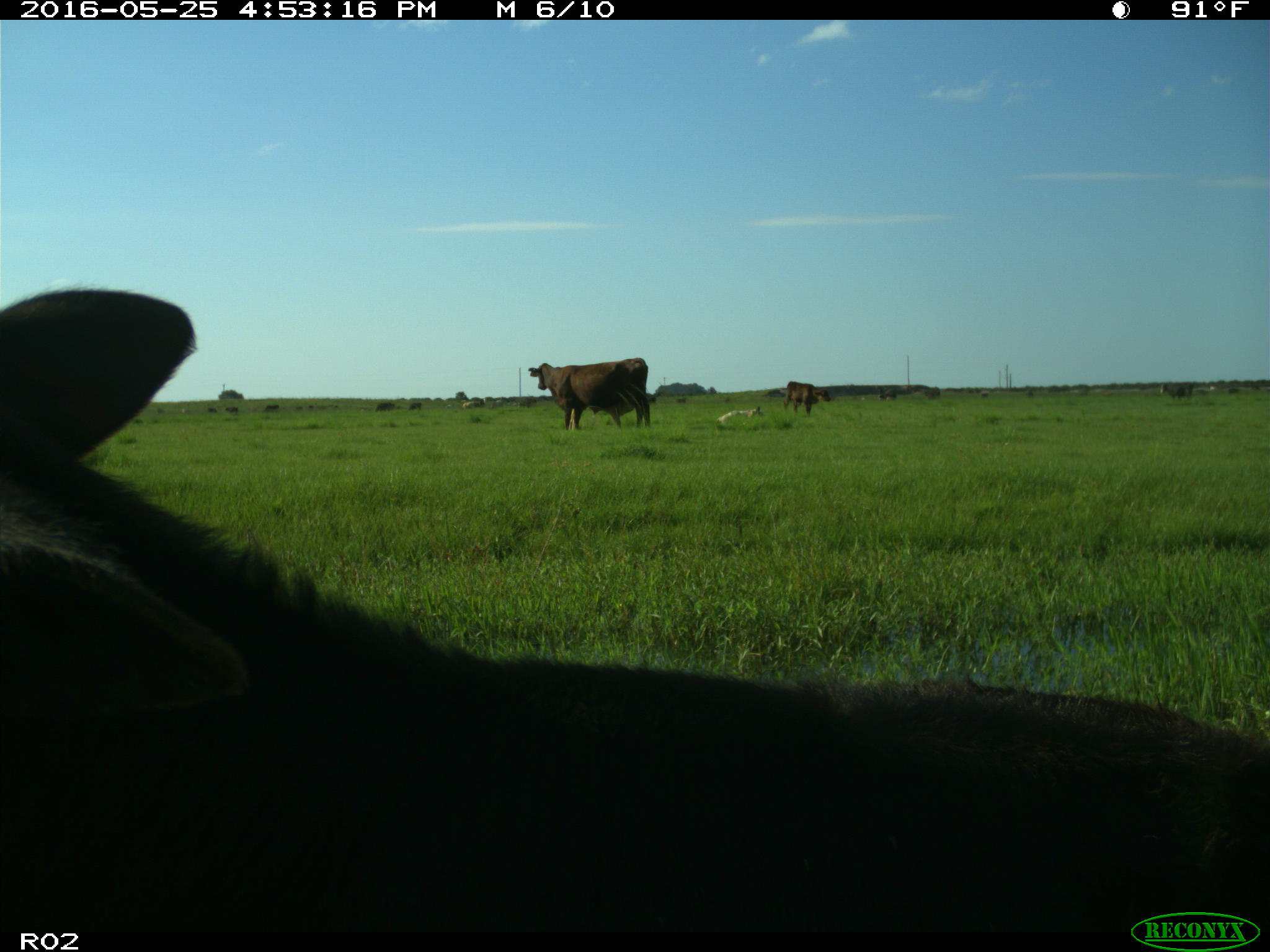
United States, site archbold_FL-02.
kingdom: Animalia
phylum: Chordata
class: Mammalia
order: Artiodactyla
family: Bovidae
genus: Bos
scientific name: Bos taurus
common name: domestic cow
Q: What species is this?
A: Bos taurus (domestic cow).